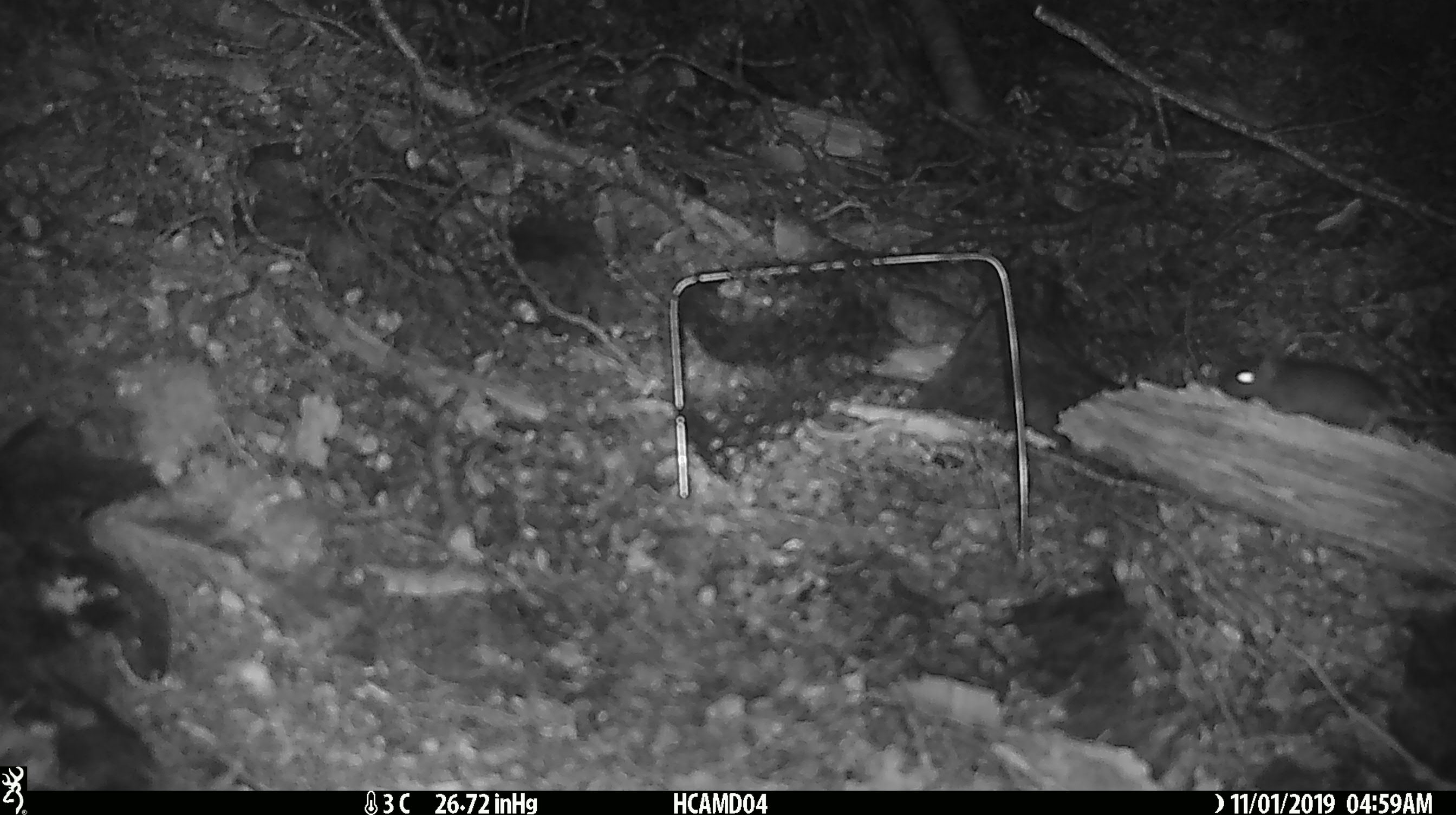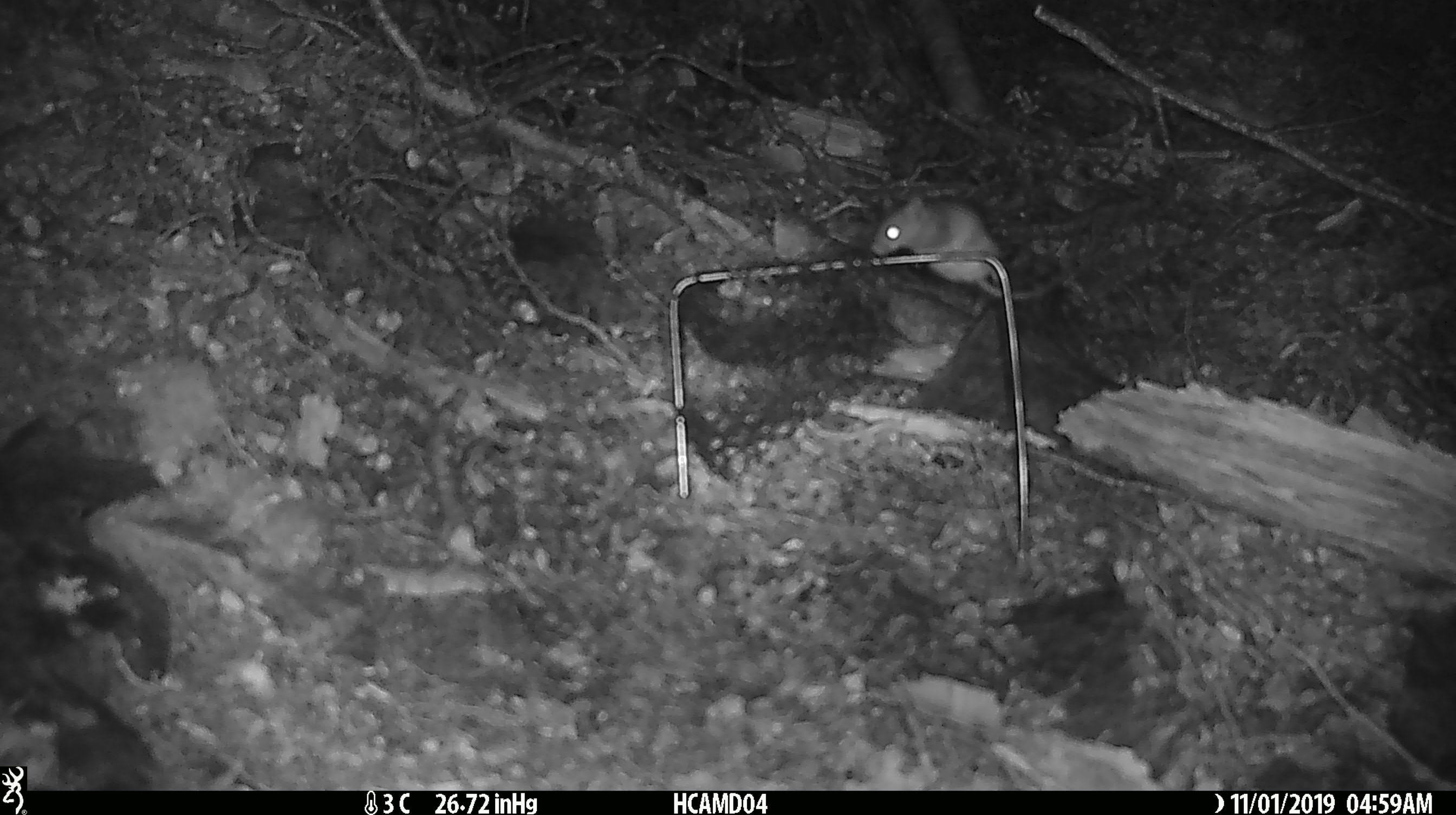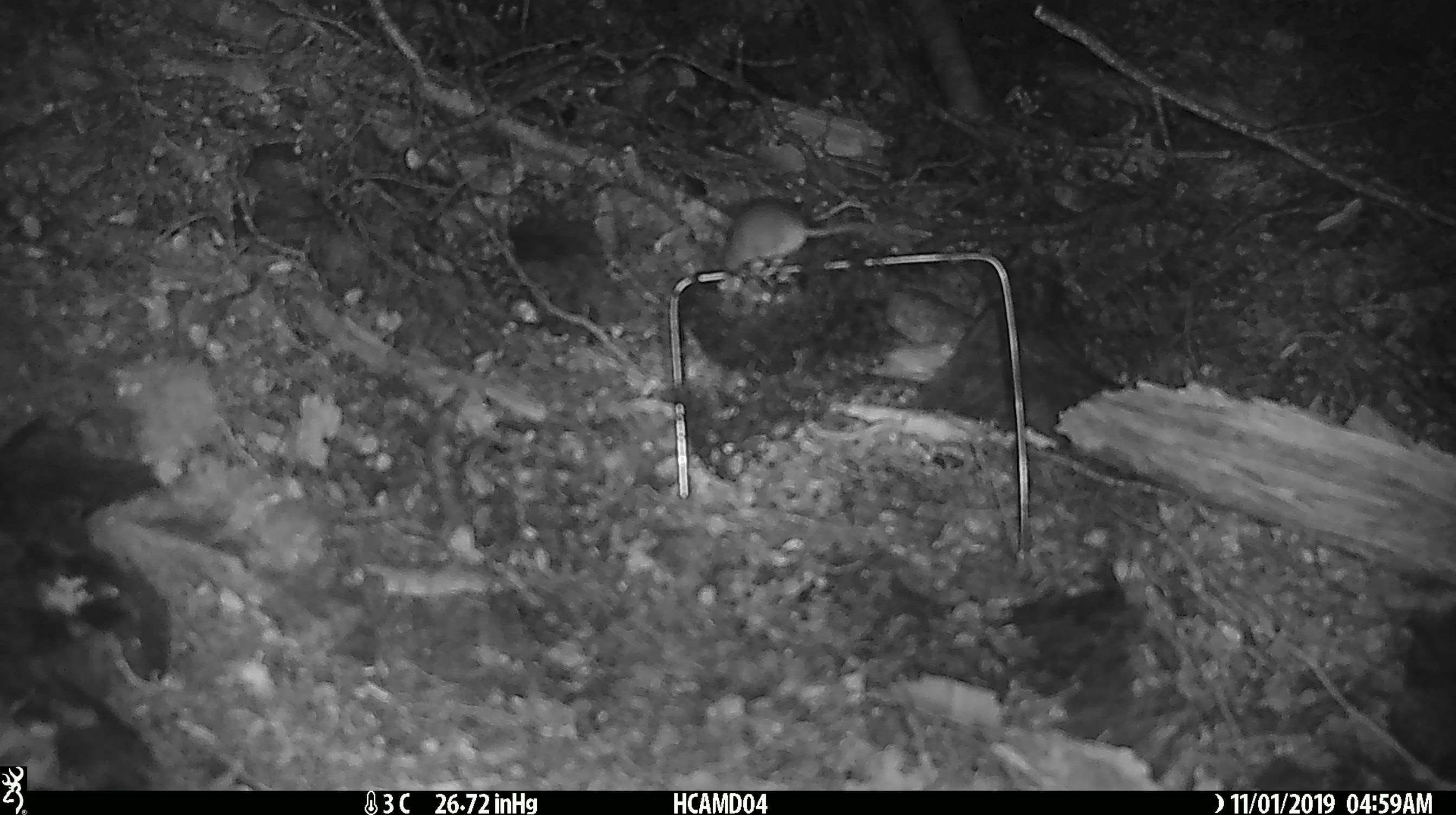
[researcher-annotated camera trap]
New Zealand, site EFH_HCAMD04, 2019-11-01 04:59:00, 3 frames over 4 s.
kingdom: Animalia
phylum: Chordata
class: Mammalia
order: Rodentia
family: Muridae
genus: Mus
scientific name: Mus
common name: mouse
Mouse (Mus).